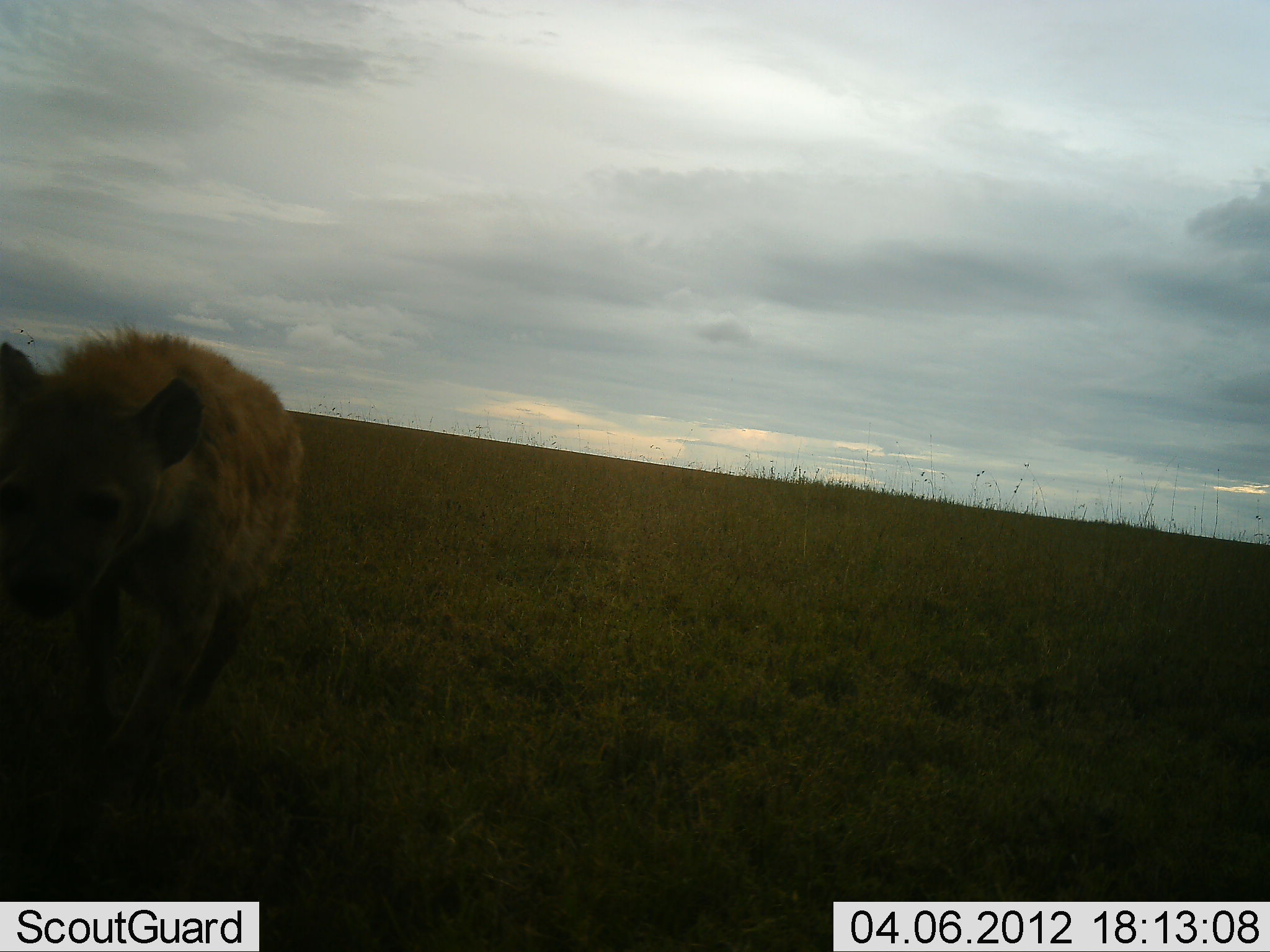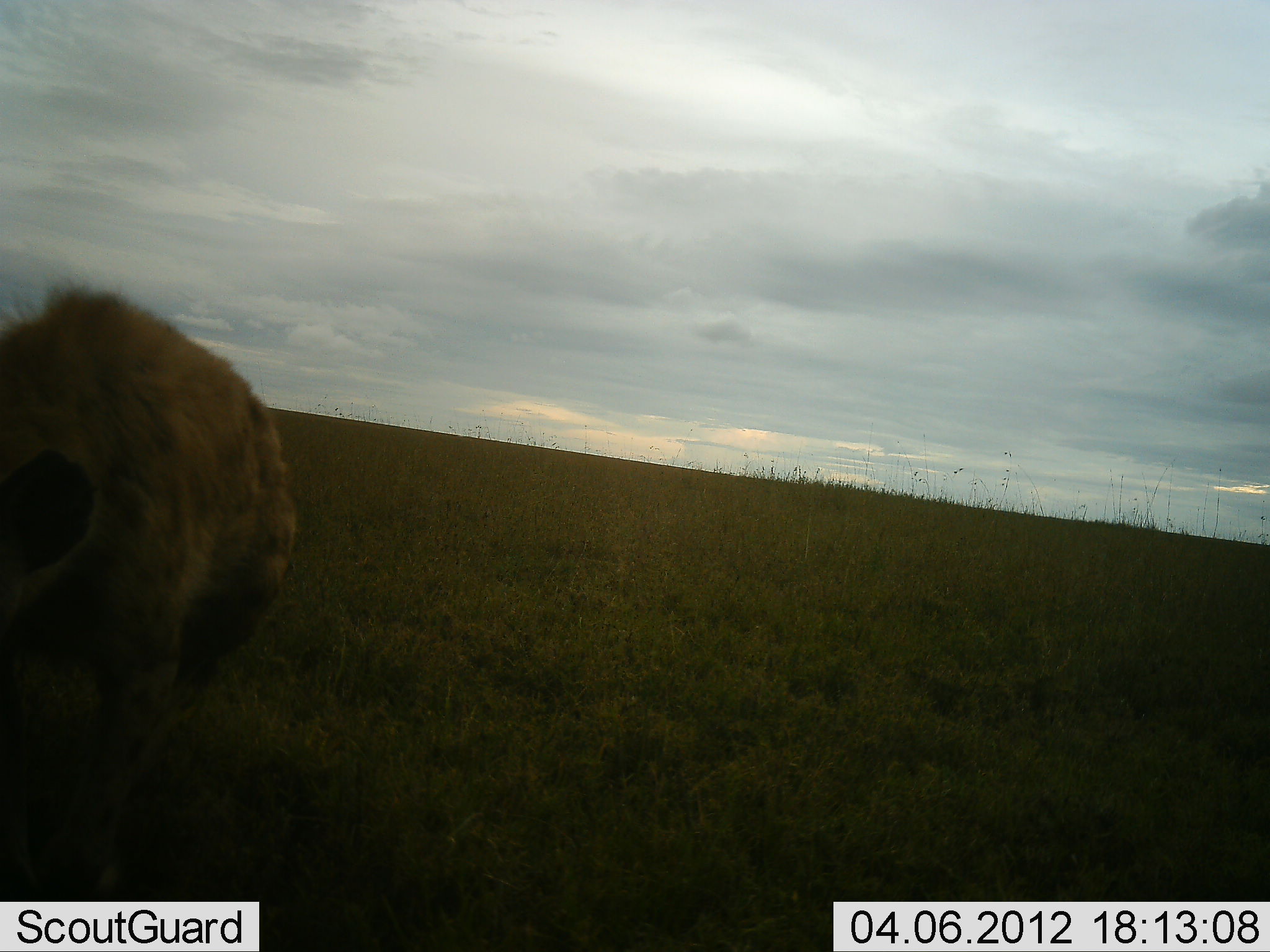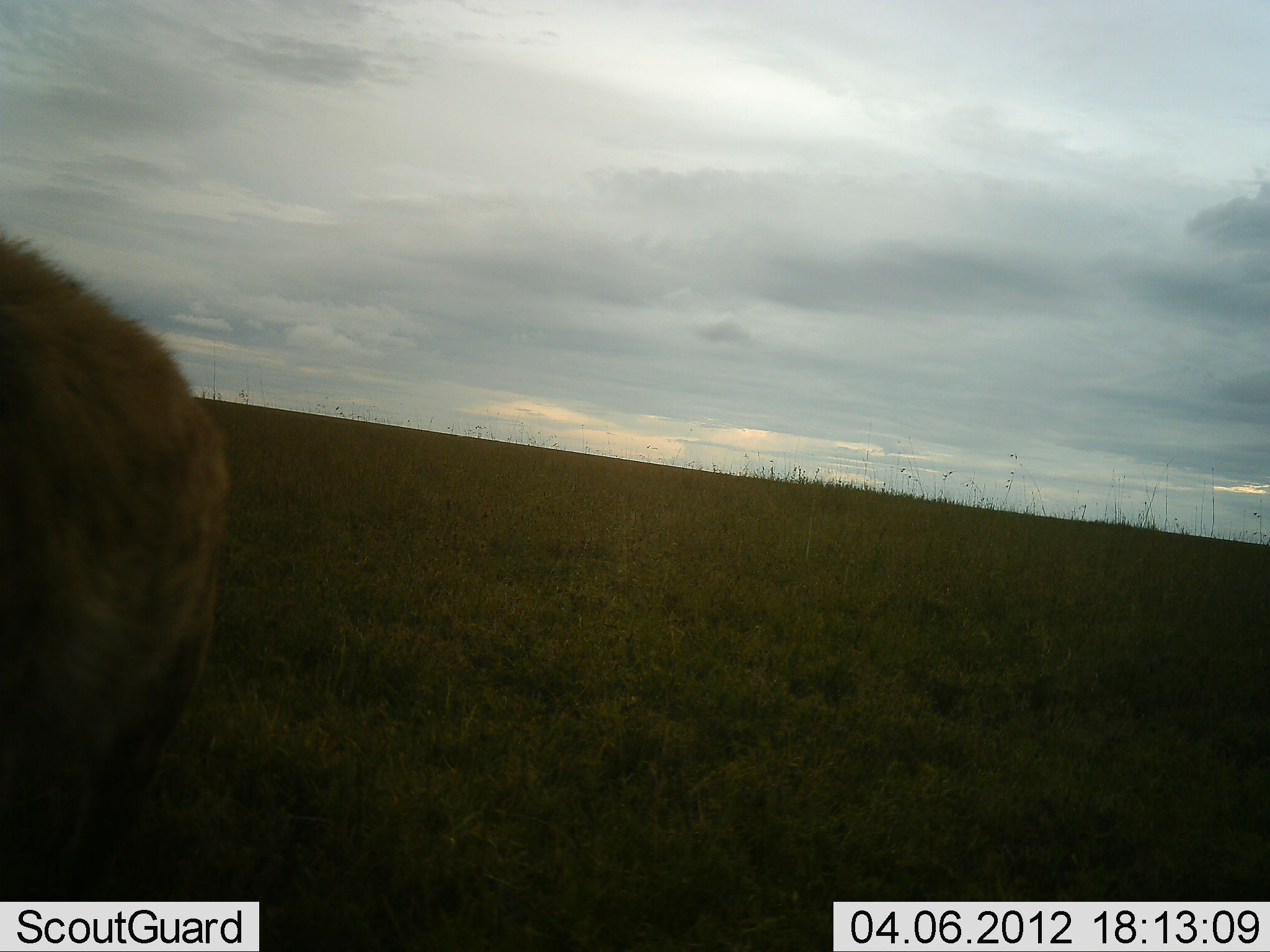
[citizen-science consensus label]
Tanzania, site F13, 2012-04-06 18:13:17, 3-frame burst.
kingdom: Animalia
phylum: Chordata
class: Mammalia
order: Carnivora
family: Hyaenidae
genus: Crocuta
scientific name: Crocuta crocuta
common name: spotted hyena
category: hyenaspotted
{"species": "hyenaspotted (spotted hyena) (Crocuta crocuta)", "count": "1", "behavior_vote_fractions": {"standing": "0%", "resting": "0%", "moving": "100%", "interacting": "0%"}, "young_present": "0%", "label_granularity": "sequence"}